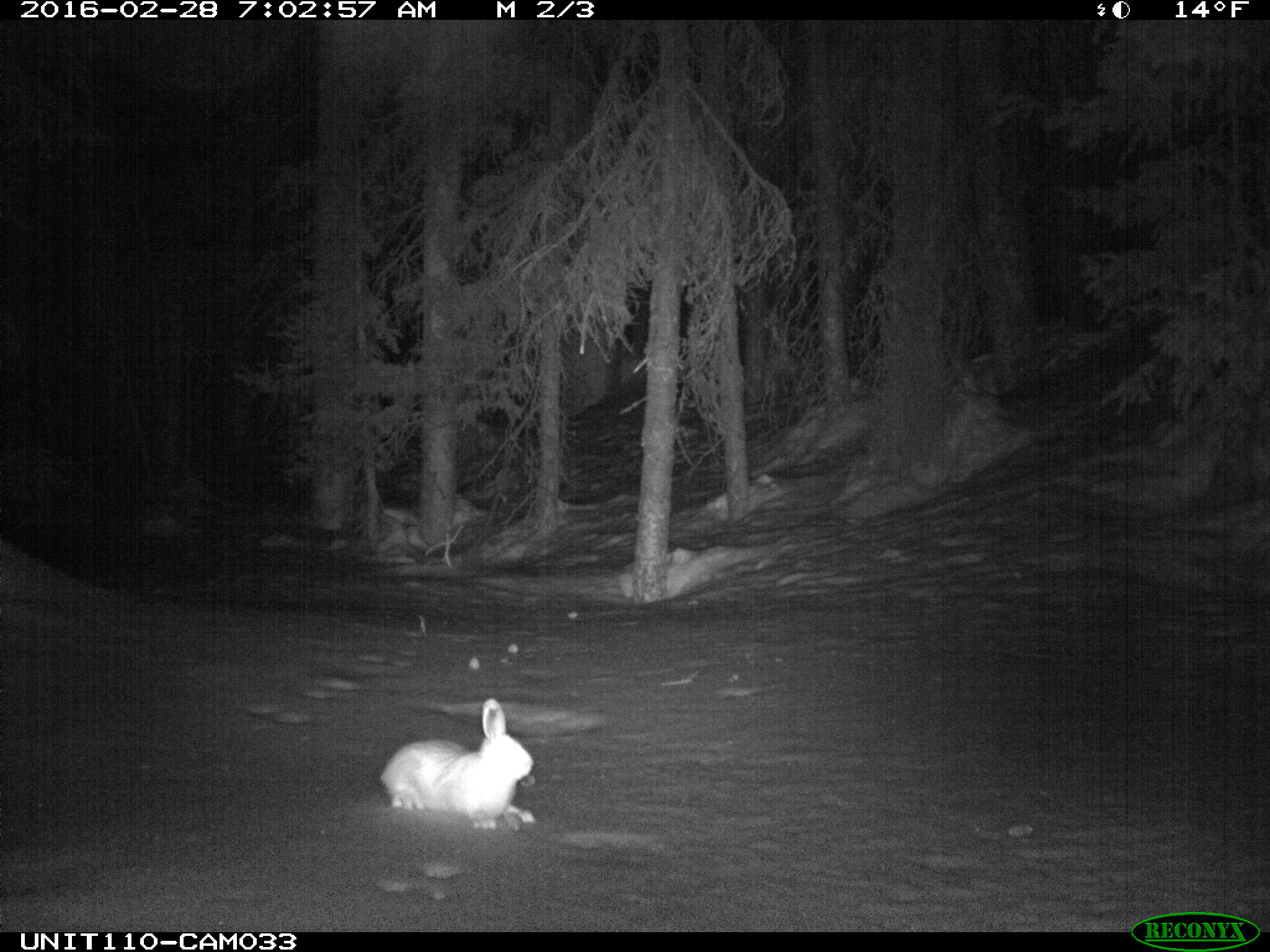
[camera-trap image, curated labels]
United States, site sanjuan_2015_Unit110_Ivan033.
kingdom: Animalia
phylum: Chordata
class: Mammalia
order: Lagomorpha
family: Leporidae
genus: Lepus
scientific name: Lepus americanus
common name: snowshoe hare